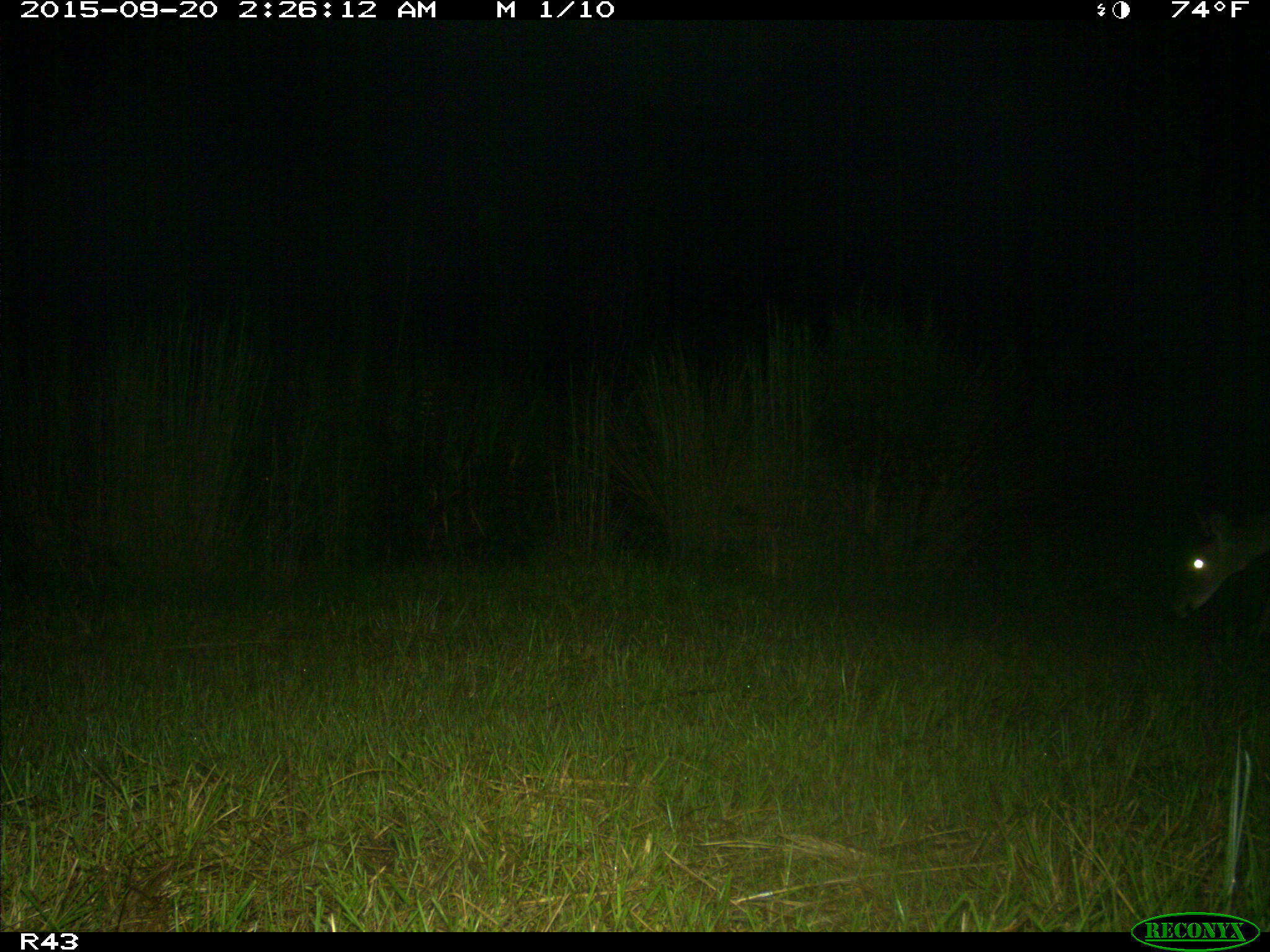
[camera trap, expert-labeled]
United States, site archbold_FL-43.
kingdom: Animalia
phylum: Chordata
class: Mammalia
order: Artiodactyla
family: Cervidae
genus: Odocoileus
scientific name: Odocoileus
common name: deer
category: unidentified deer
Unidentified deer (deer) (Odocoileus).